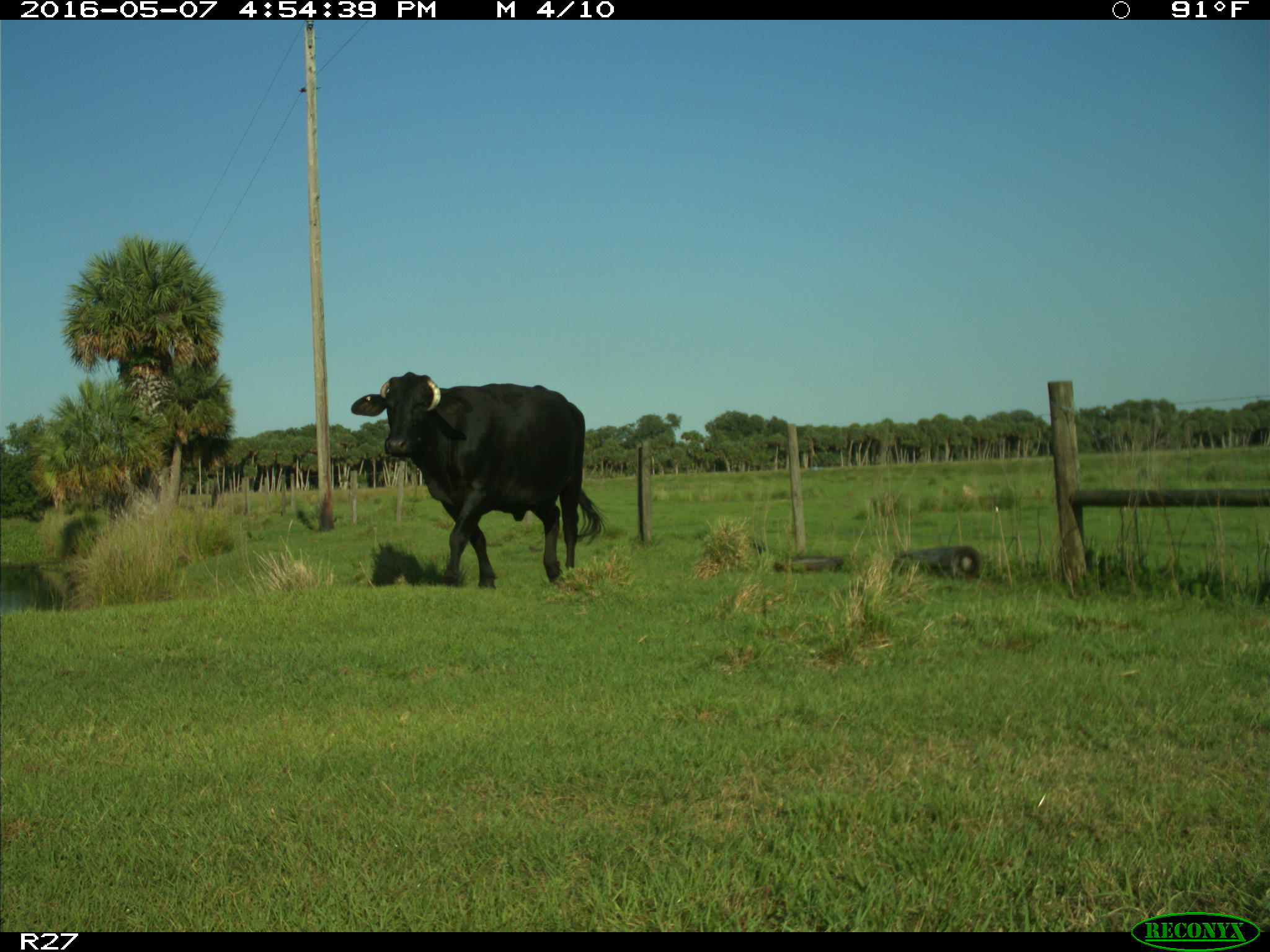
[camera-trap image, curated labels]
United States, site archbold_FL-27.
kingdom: Animalia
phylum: Chordata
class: Mammalia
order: Artiodactyla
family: Bovidae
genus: Bos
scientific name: Bos taurus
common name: domestic cow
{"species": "Bos taurus (domestic cow)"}